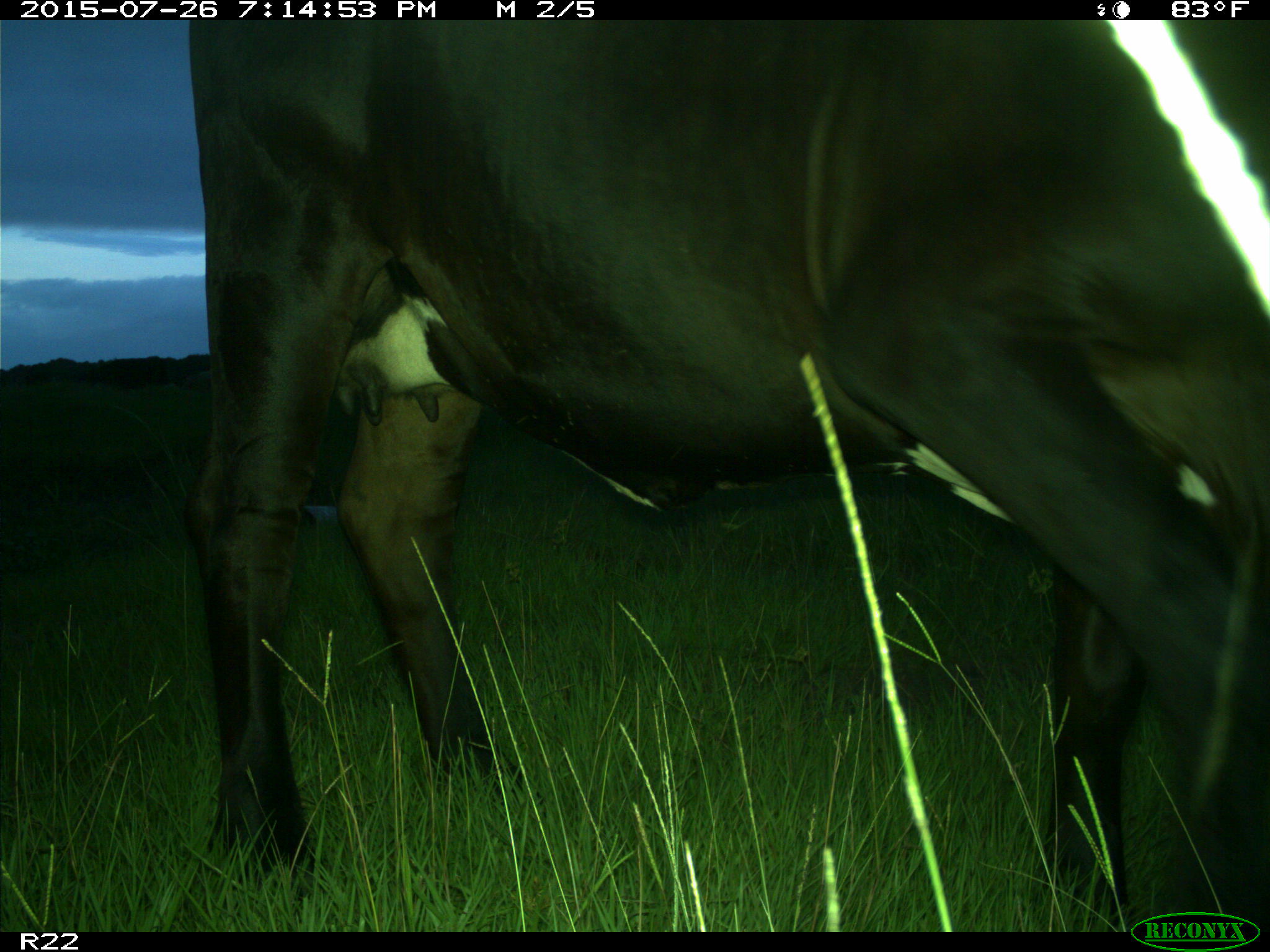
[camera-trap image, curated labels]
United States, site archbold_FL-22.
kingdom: Animalia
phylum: Chordata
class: Mammalia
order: Artiodactyla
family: Bovidae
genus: Bos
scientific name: Bos taurus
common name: domestic cow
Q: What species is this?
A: Bos taurus (domestic cow).